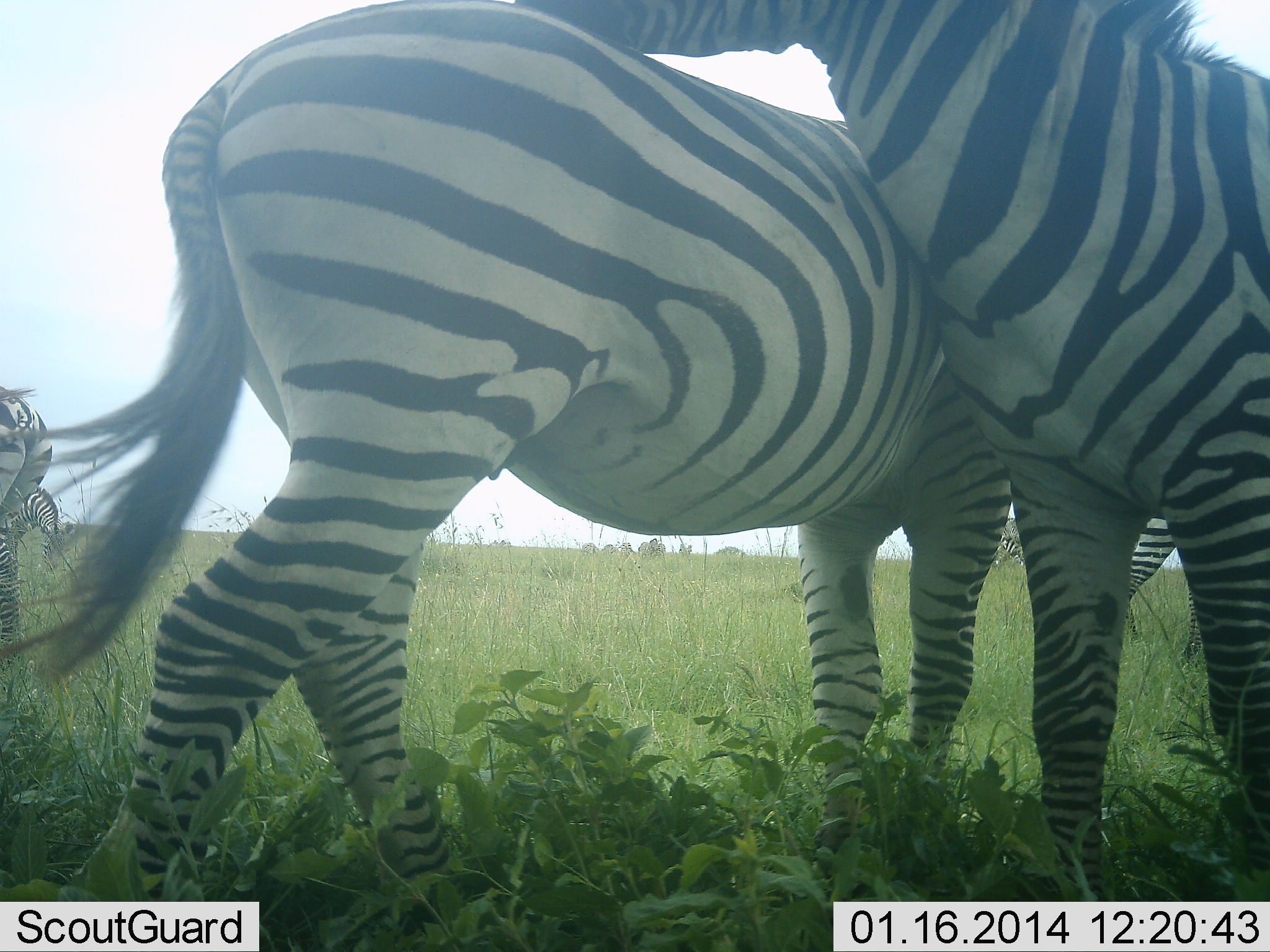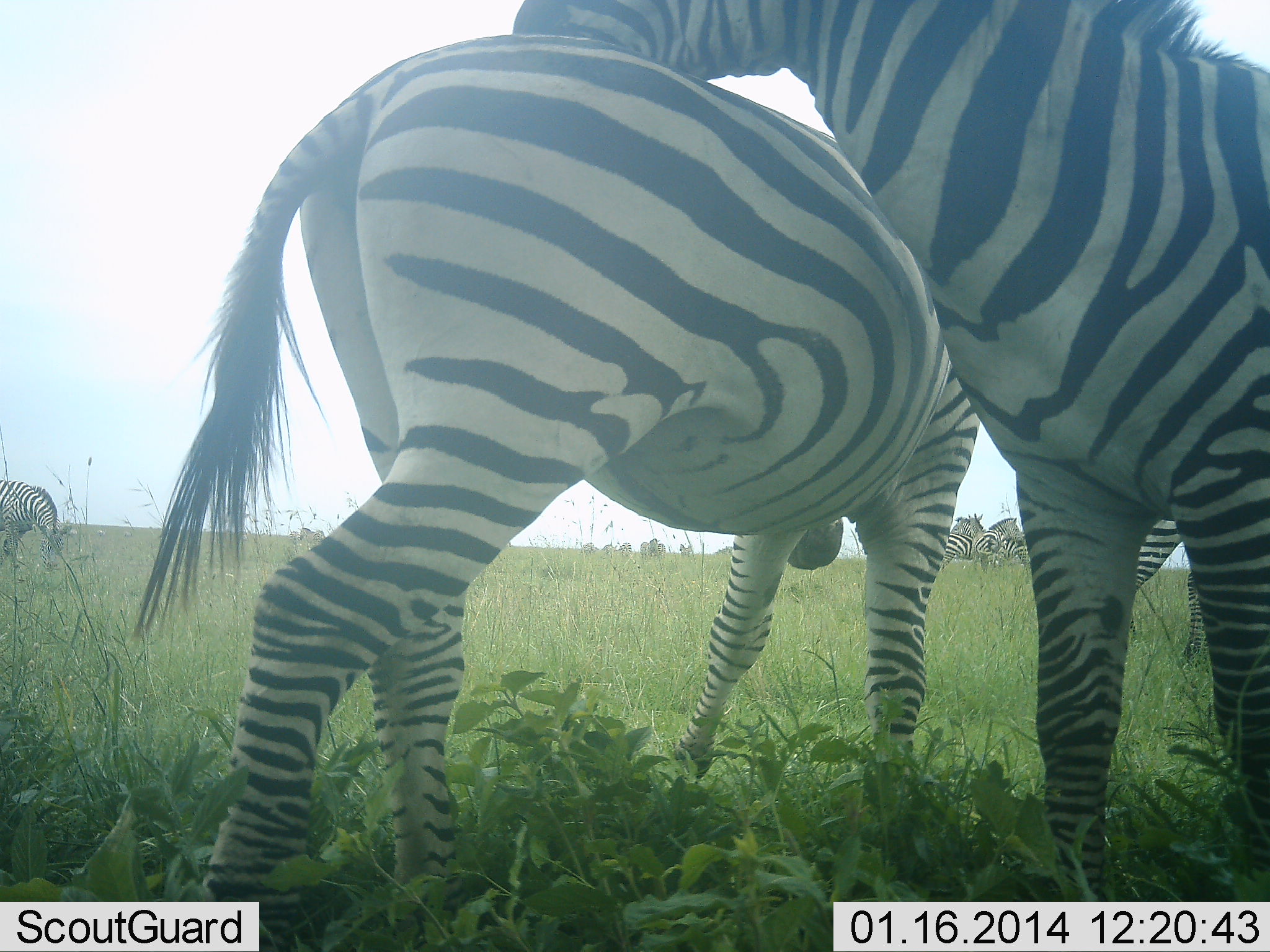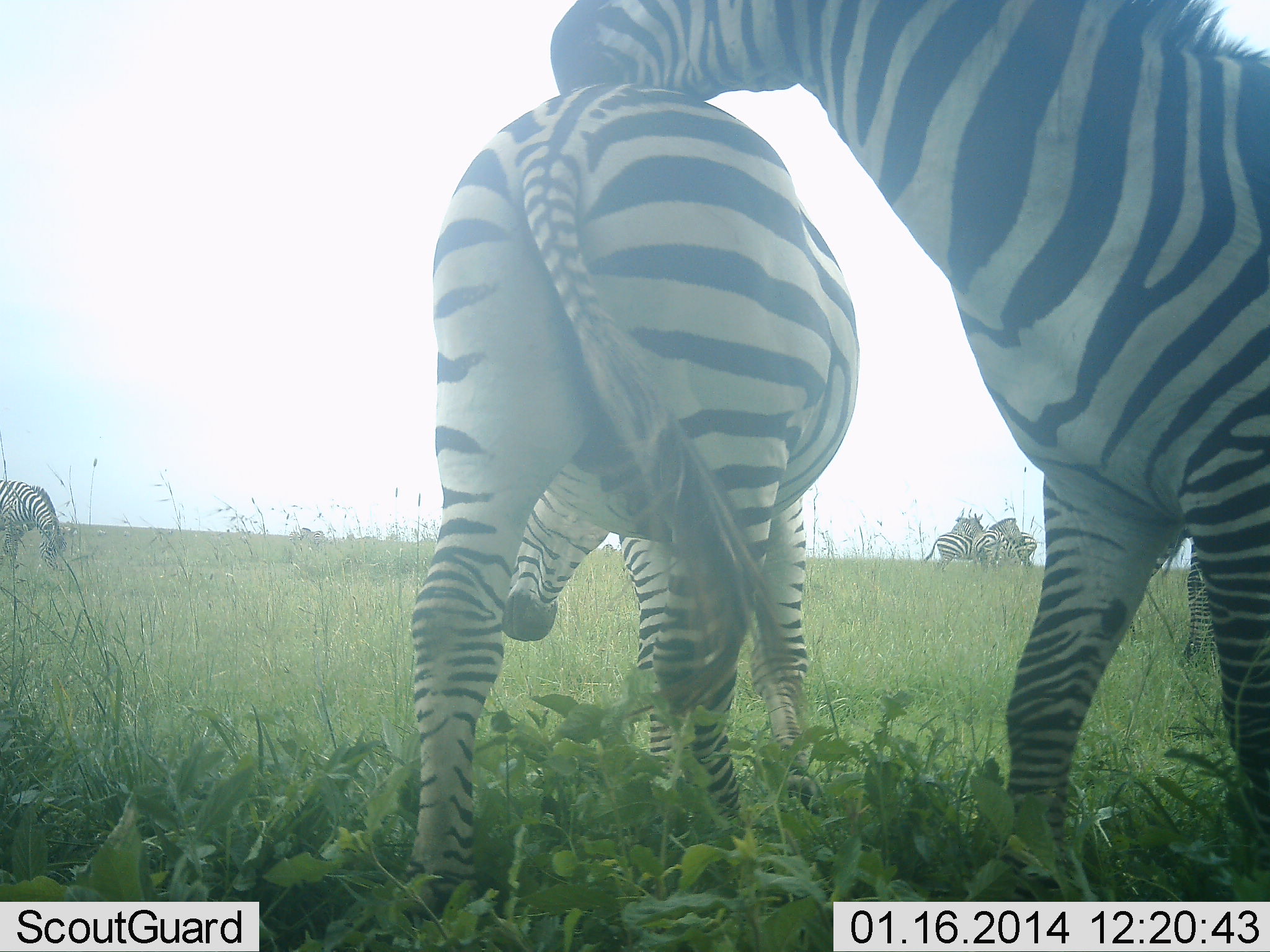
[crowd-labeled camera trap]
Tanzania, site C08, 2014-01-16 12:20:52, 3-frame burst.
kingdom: Animalia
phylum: Chordata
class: Mammalia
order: Perissodactyla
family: Equidae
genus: Equus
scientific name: Equus quagga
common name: plains zebra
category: zebra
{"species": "zebra (plains zebra) (Equus quagga)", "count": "7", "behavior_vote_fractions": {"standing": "50%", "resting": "10%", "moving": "10%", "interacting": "70%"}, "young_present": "10%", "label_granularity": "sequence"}